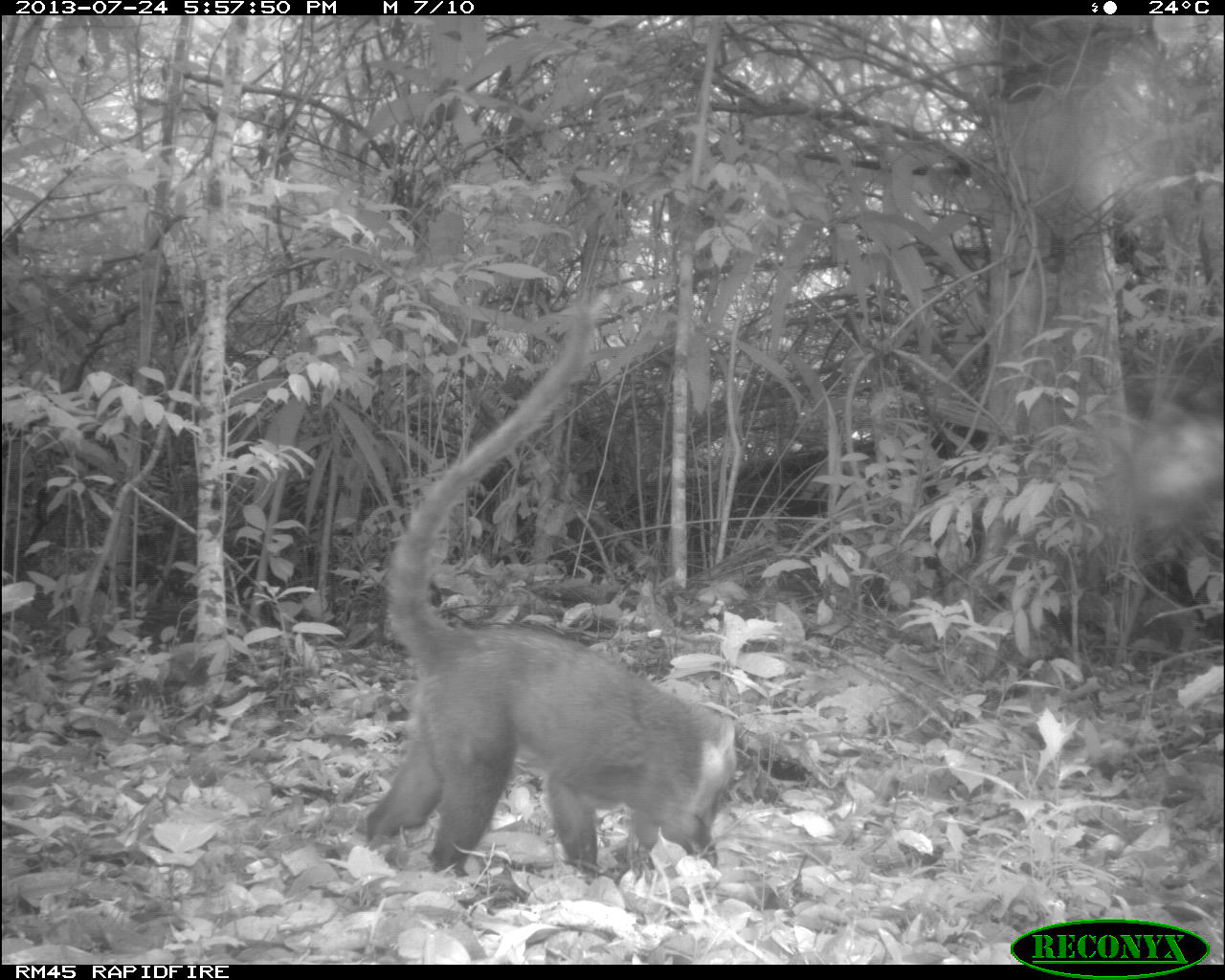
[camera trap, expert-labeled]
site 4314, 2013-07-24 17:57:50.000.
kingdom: Animalia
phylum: Chordata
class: Mammalia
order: Carnivora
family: Procyonidae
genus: Nasua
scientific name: Nasua narica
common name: white-nosed coati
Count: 1.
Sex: male.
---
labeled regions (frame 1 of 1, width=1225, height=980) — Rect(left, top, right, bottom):
nasua narica: Rect(360, 297, 737, 883)